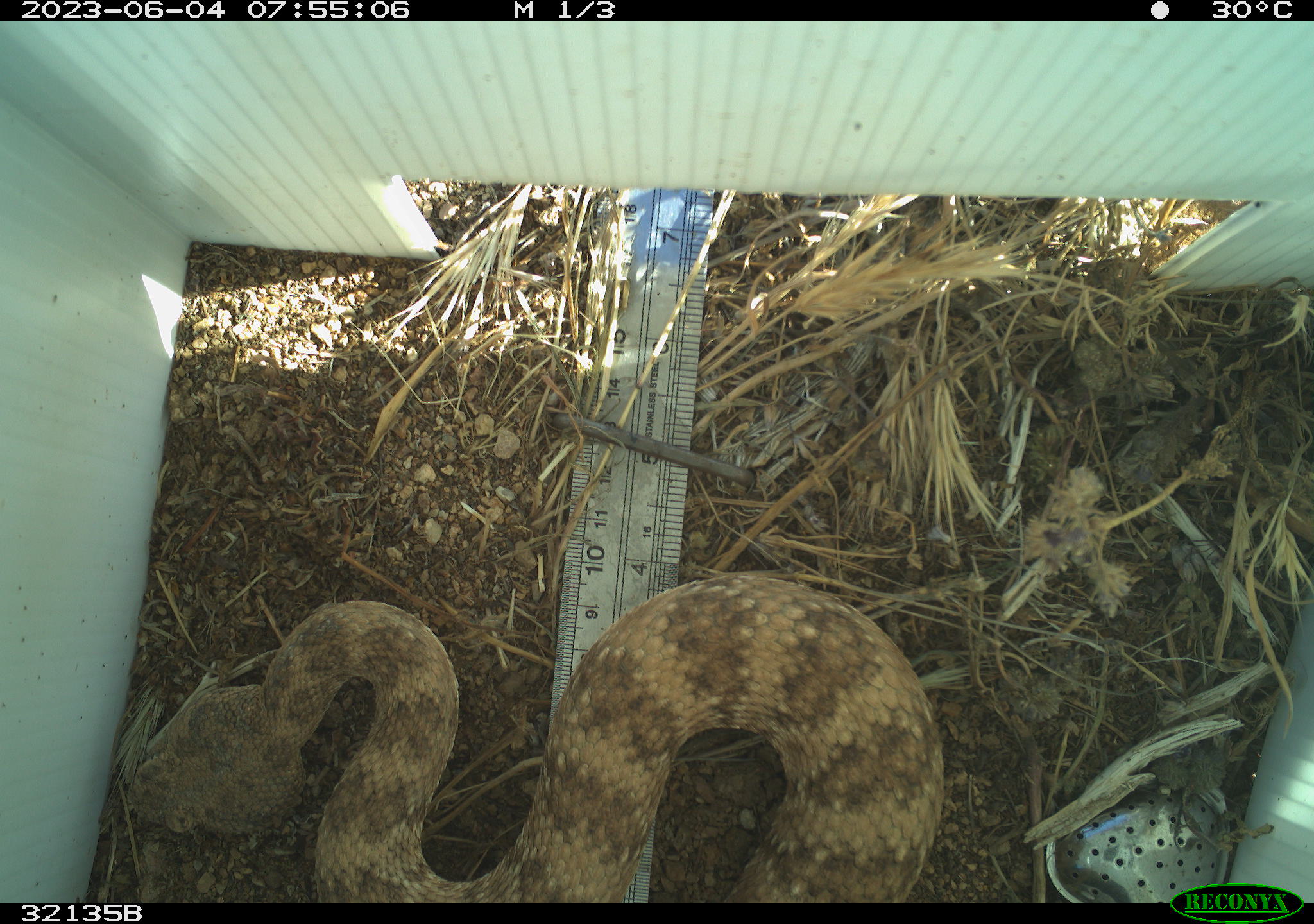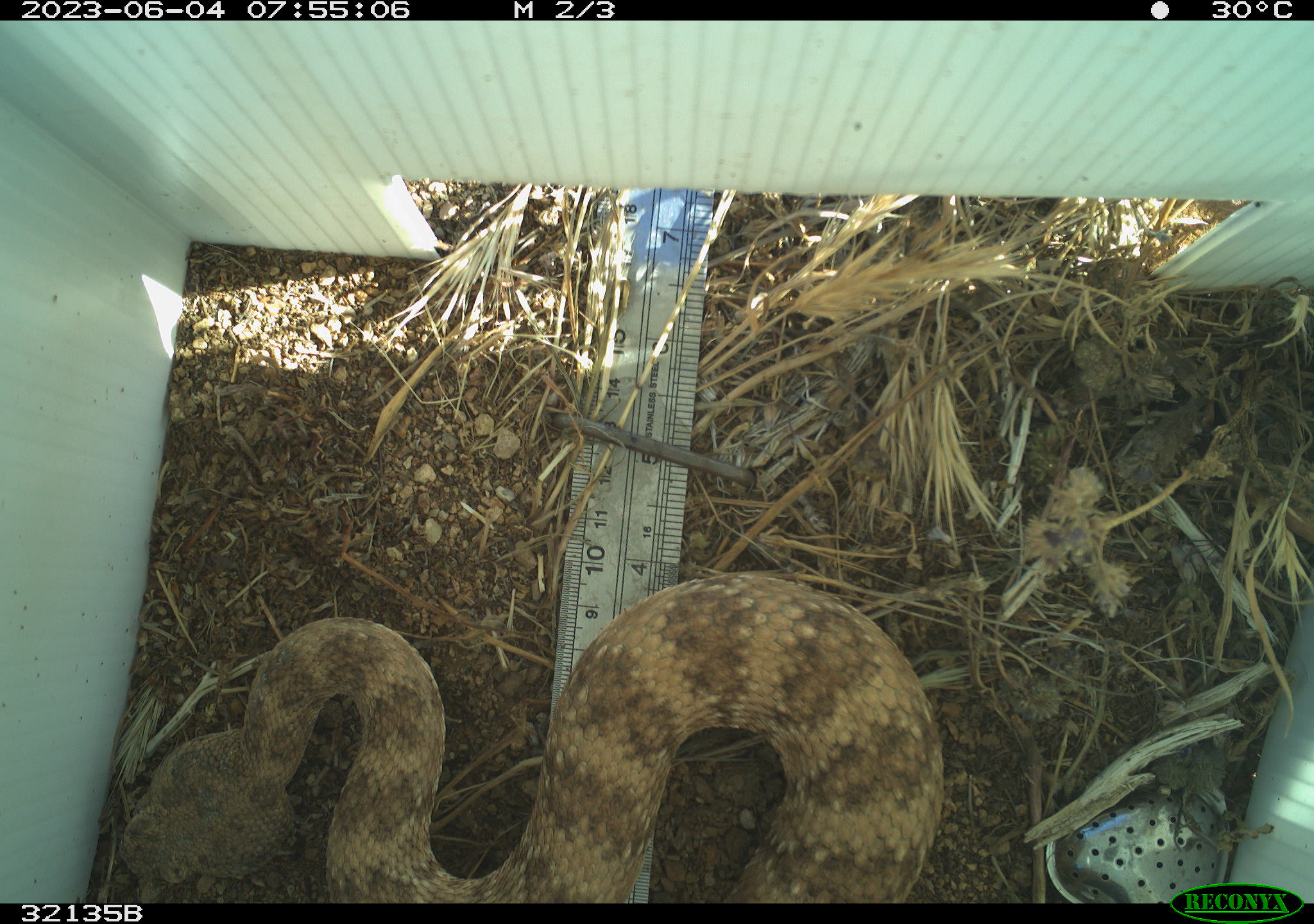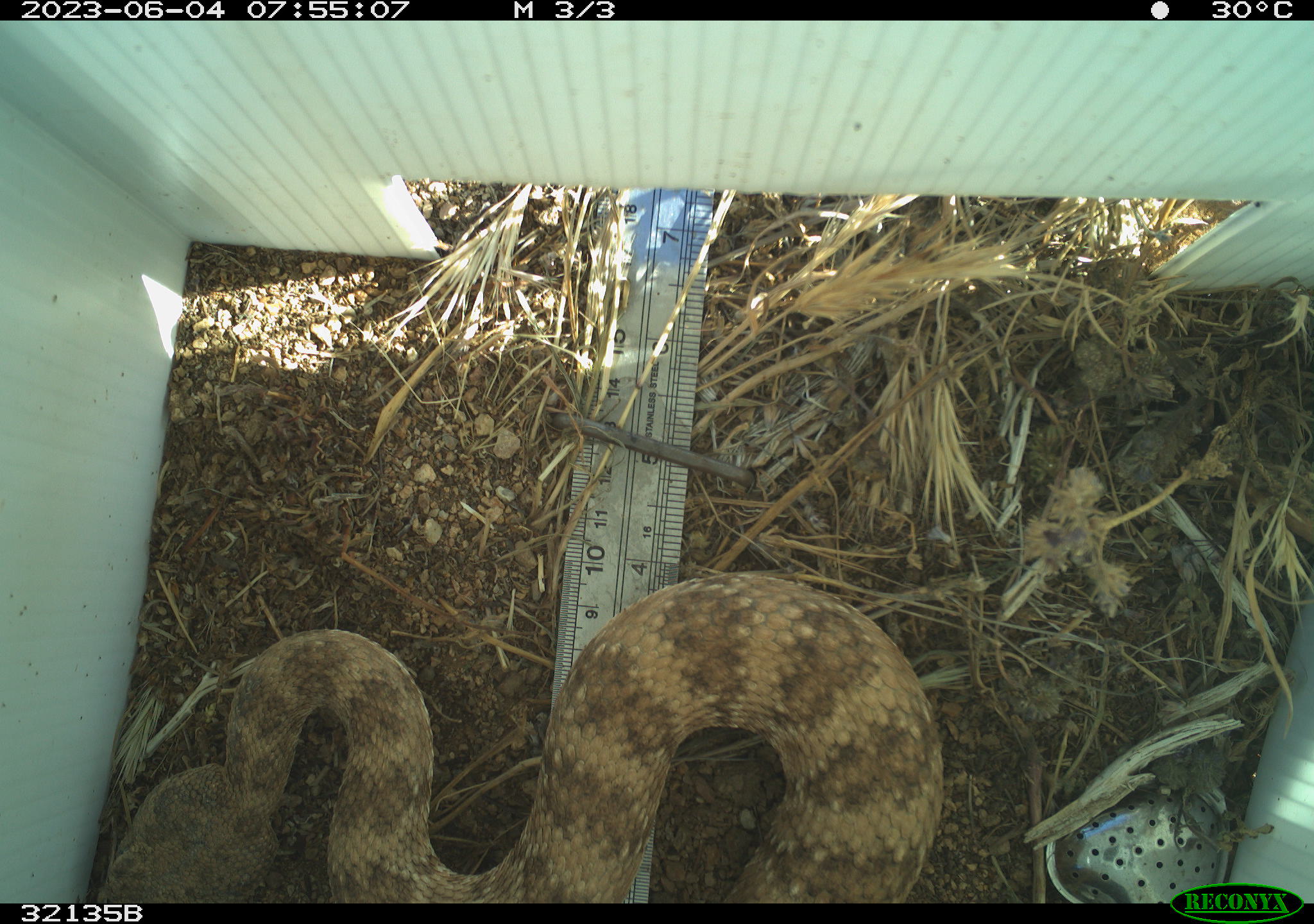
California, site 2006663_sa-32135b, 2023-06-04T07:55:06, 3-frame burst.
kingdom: Animalia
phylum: Chordata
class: Reptilia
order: Squamata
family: Viperidae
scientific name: Viperidae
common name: adders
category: viperidae family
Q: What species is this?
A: Viperidae family (adders) (Viperidae).